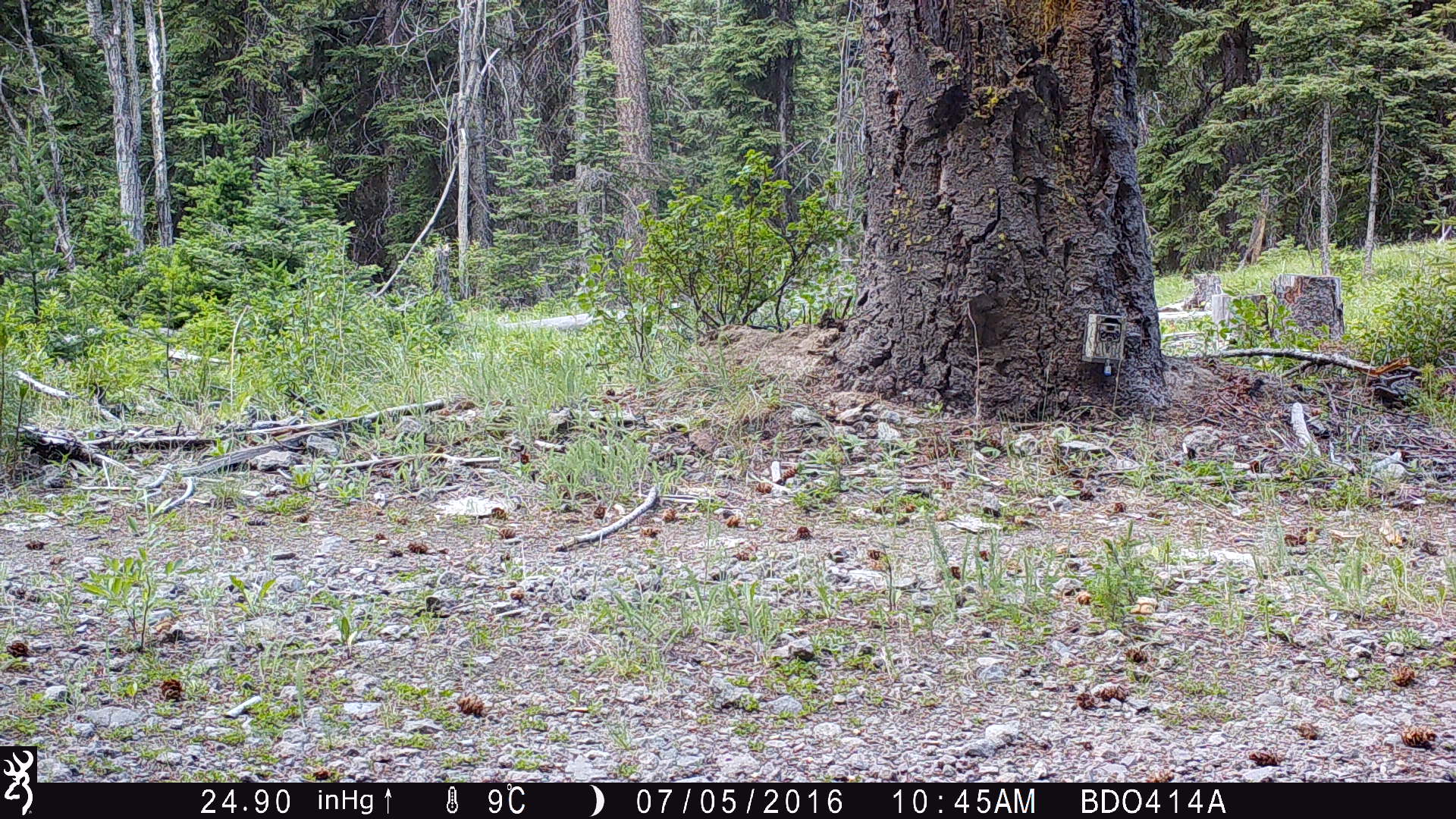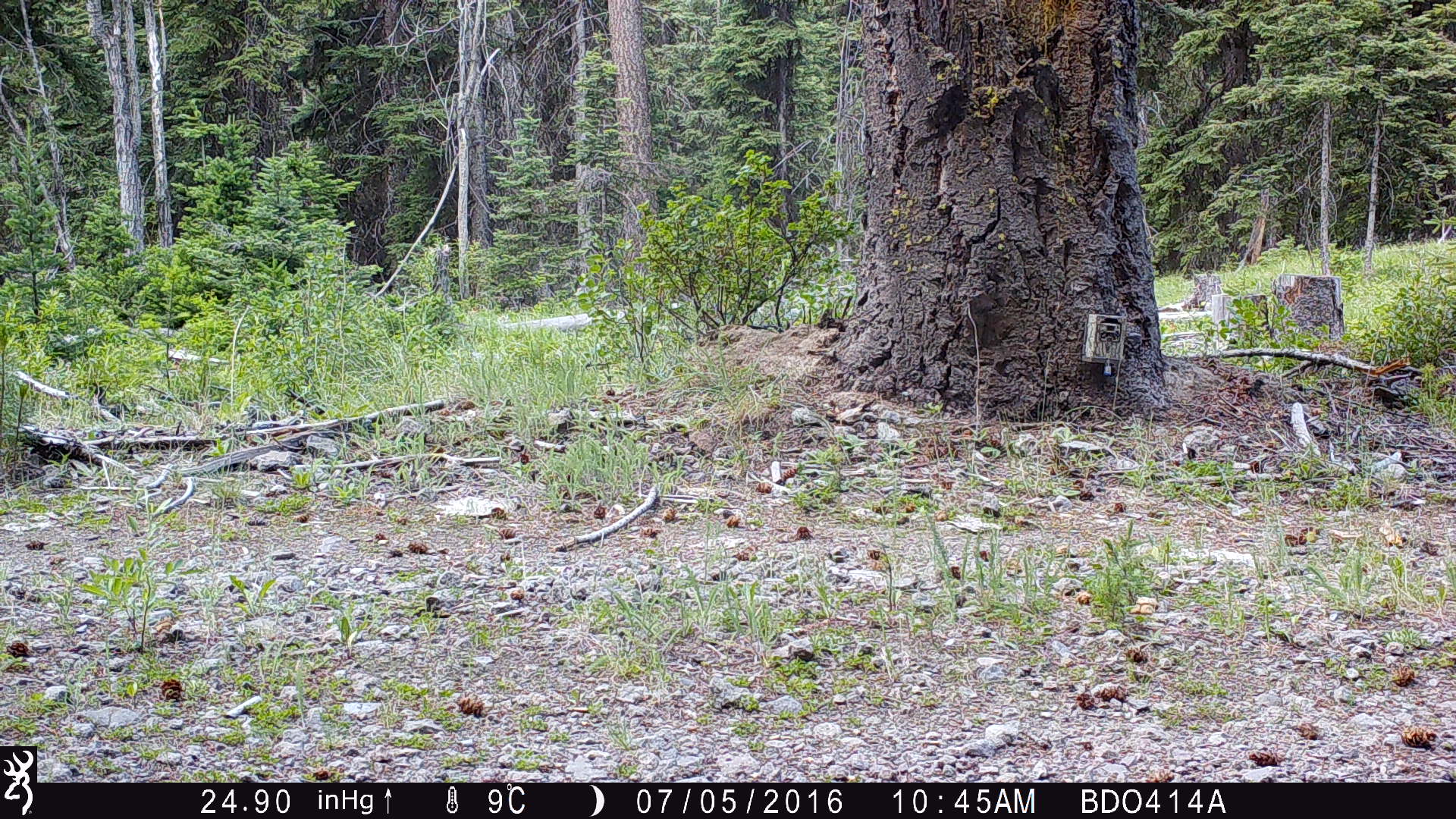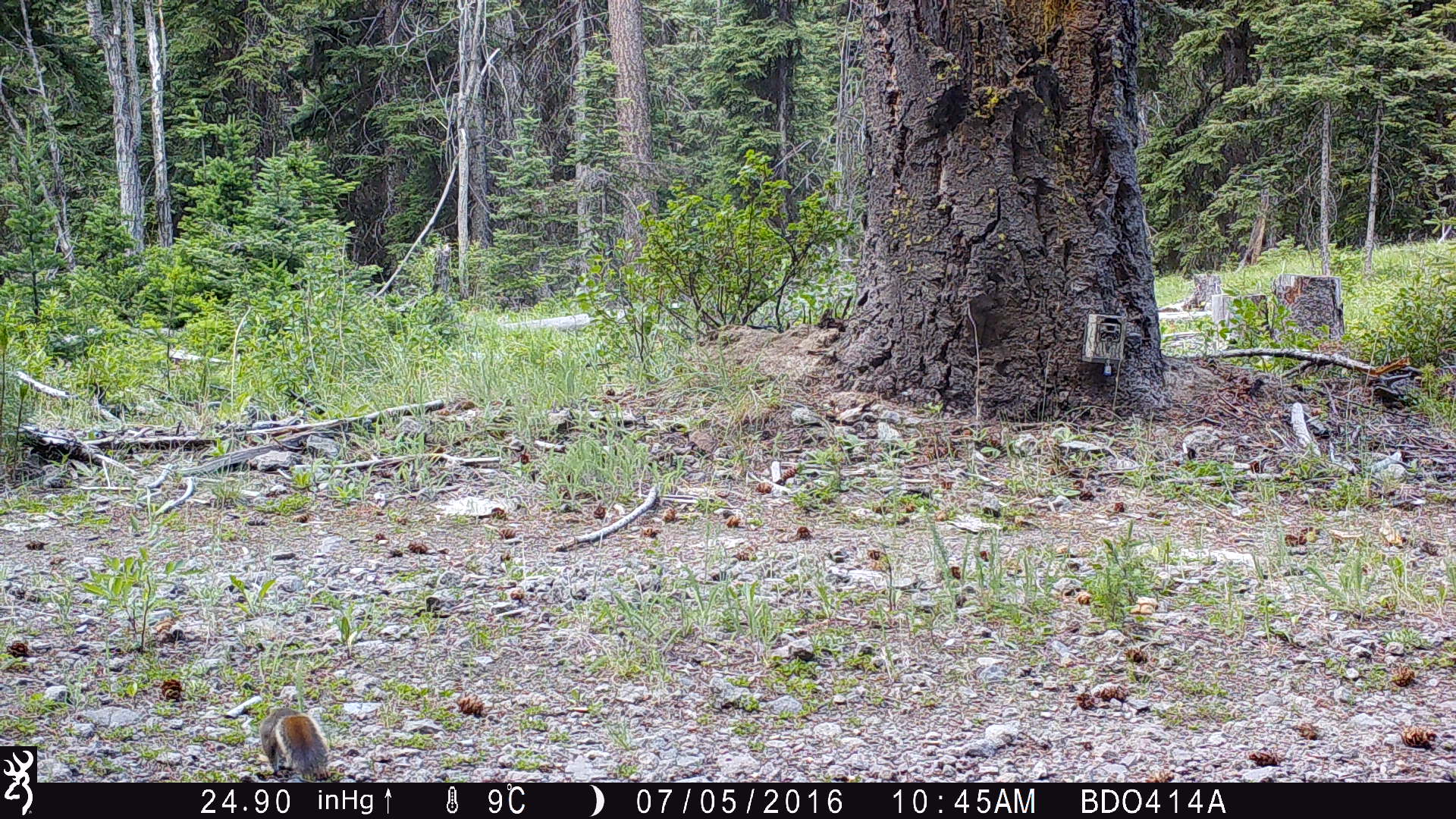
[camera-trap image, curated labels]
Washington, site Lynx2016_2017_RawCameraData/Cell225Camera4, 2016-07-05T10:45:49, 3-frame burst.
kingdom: Animalia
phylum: Chordata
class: Mammalia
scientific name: Mammalia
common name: small mammal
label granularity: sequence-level